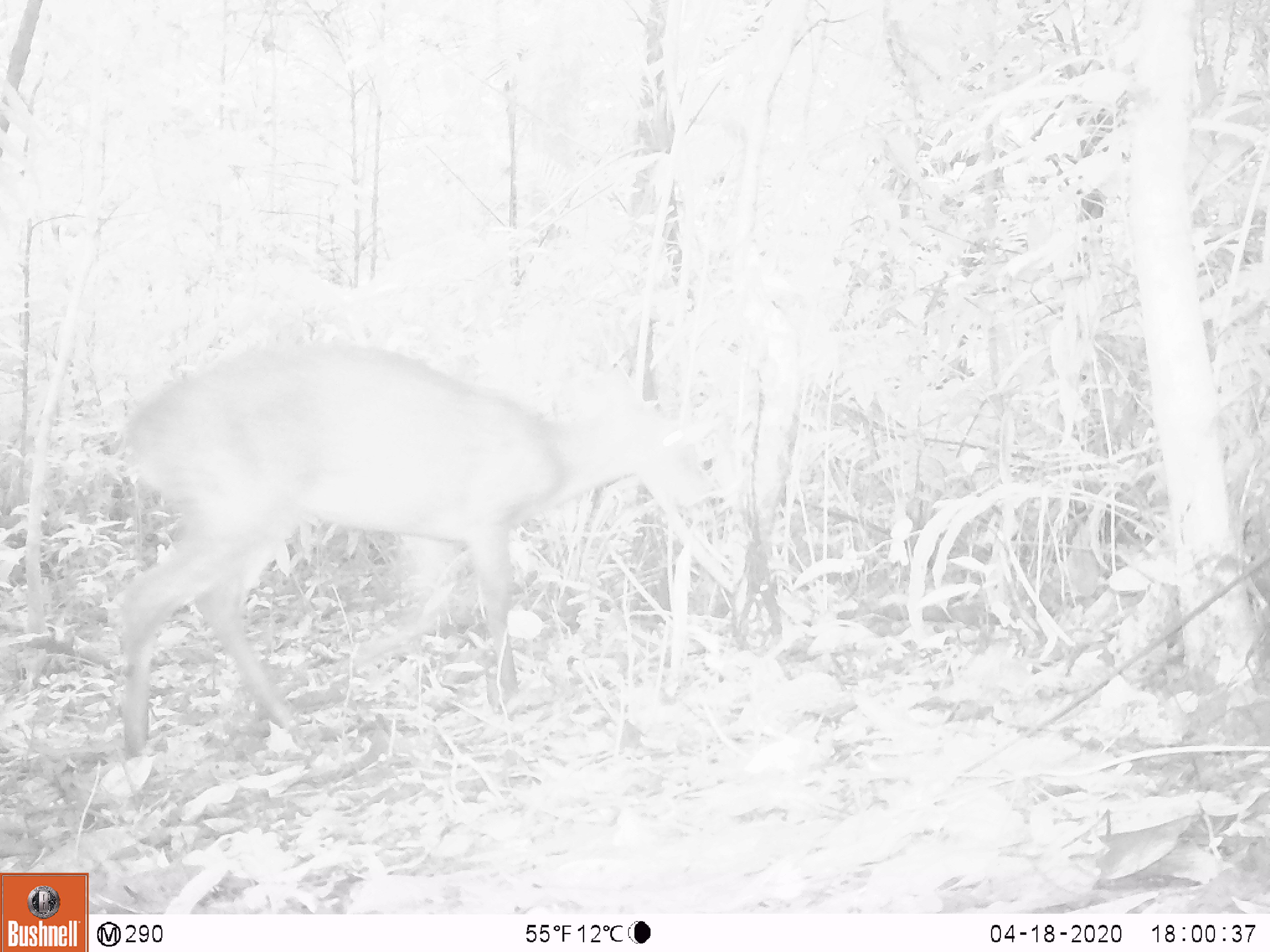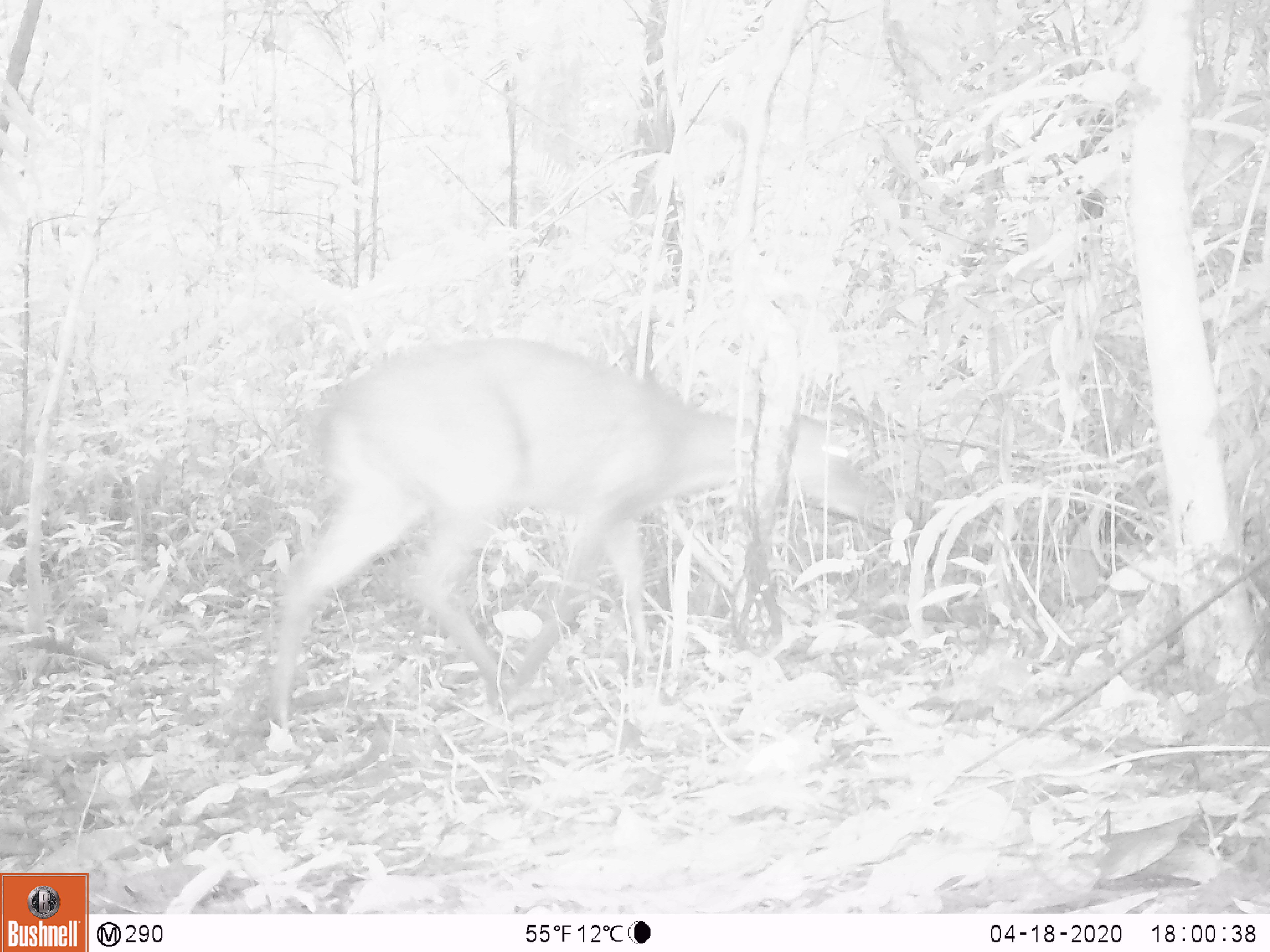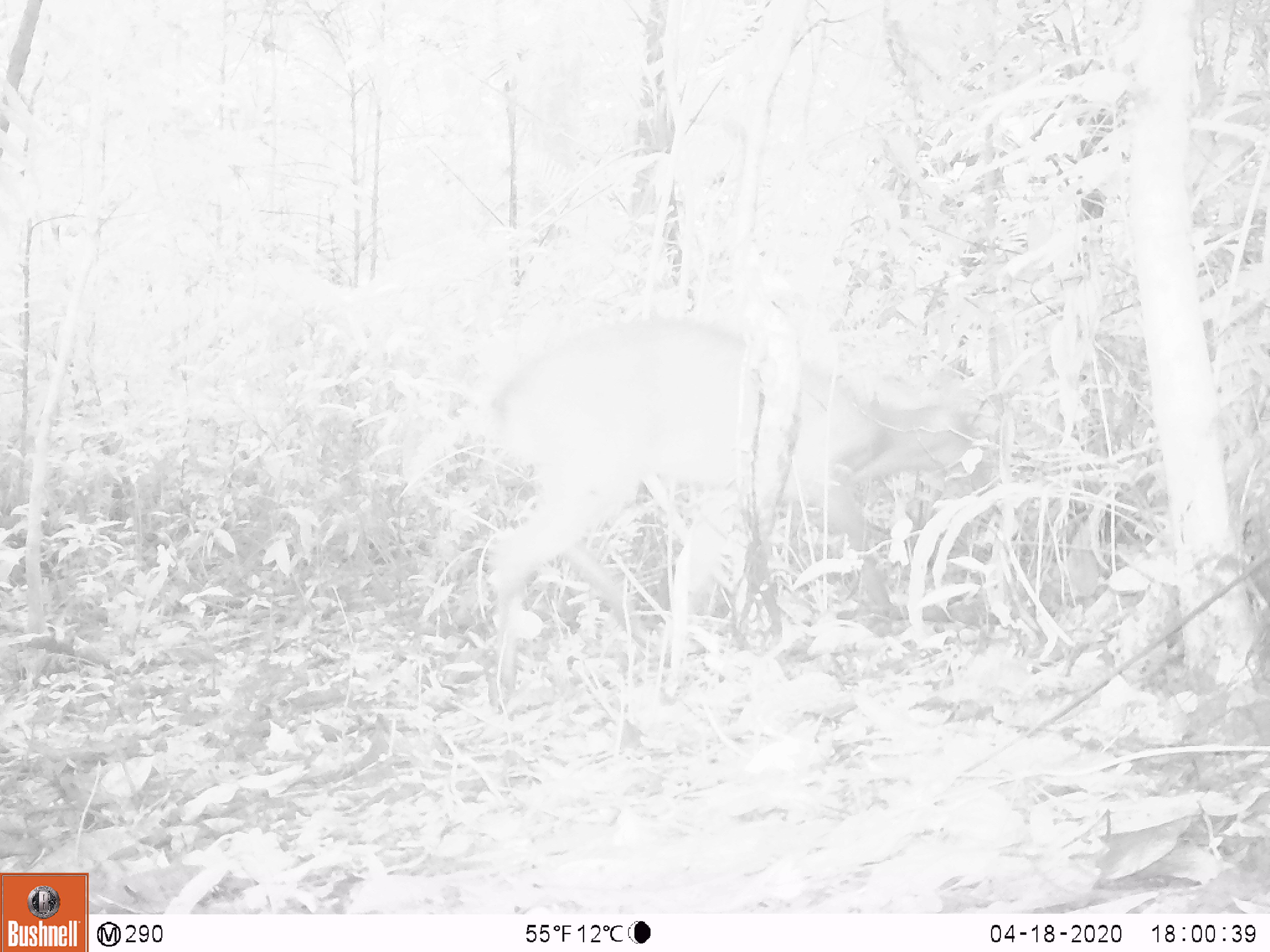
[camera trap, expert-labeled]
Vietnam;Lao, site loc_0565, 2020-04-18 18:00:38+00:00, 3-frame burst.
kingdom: Animalia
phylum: Chordata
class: Mammalia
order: Artiodactyla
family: Cervidae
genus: Muntiacus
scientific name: Muntiacus vuquangensis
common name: large-antlered muntjac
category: large antlered muntjac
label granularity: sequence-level